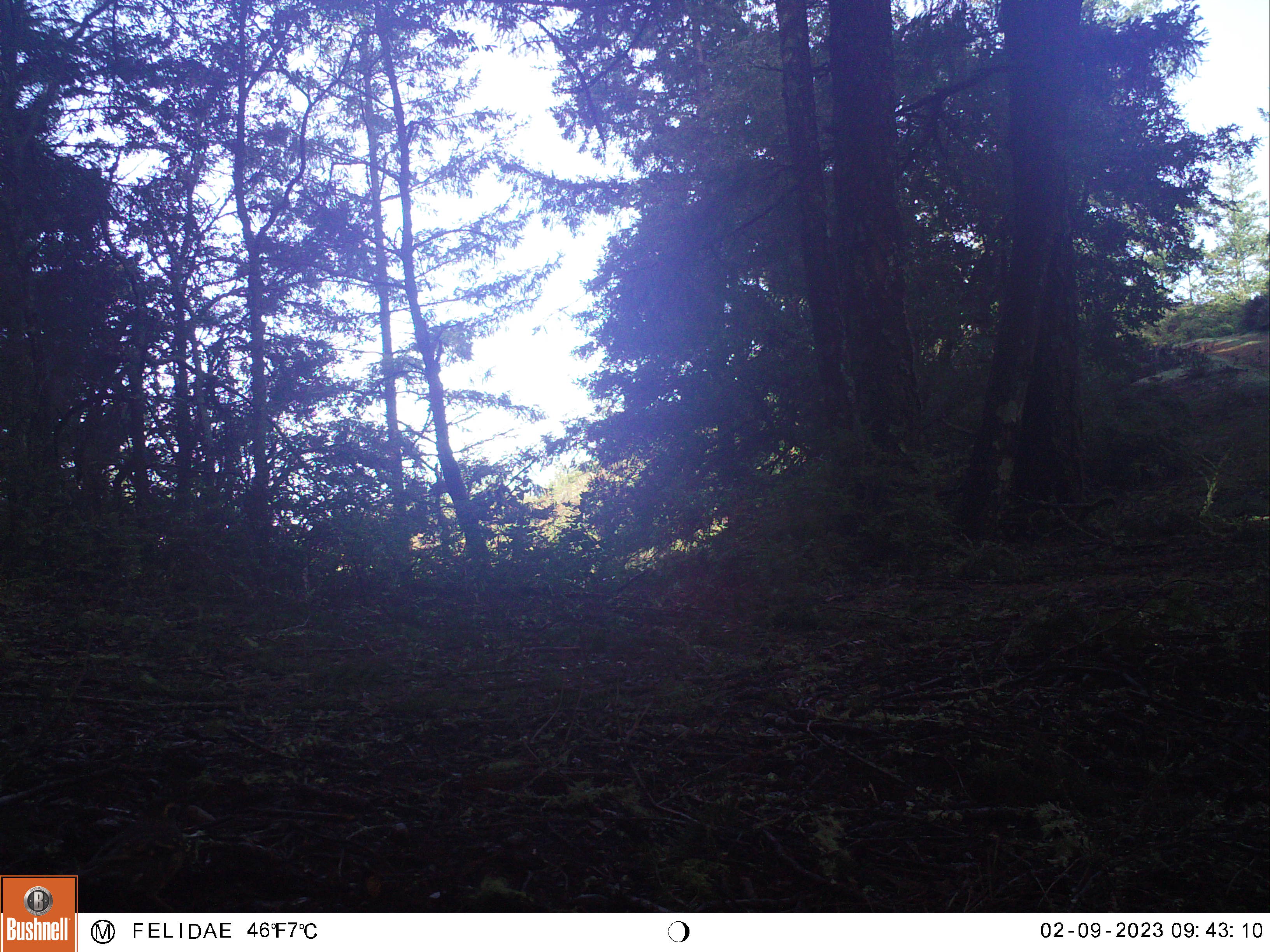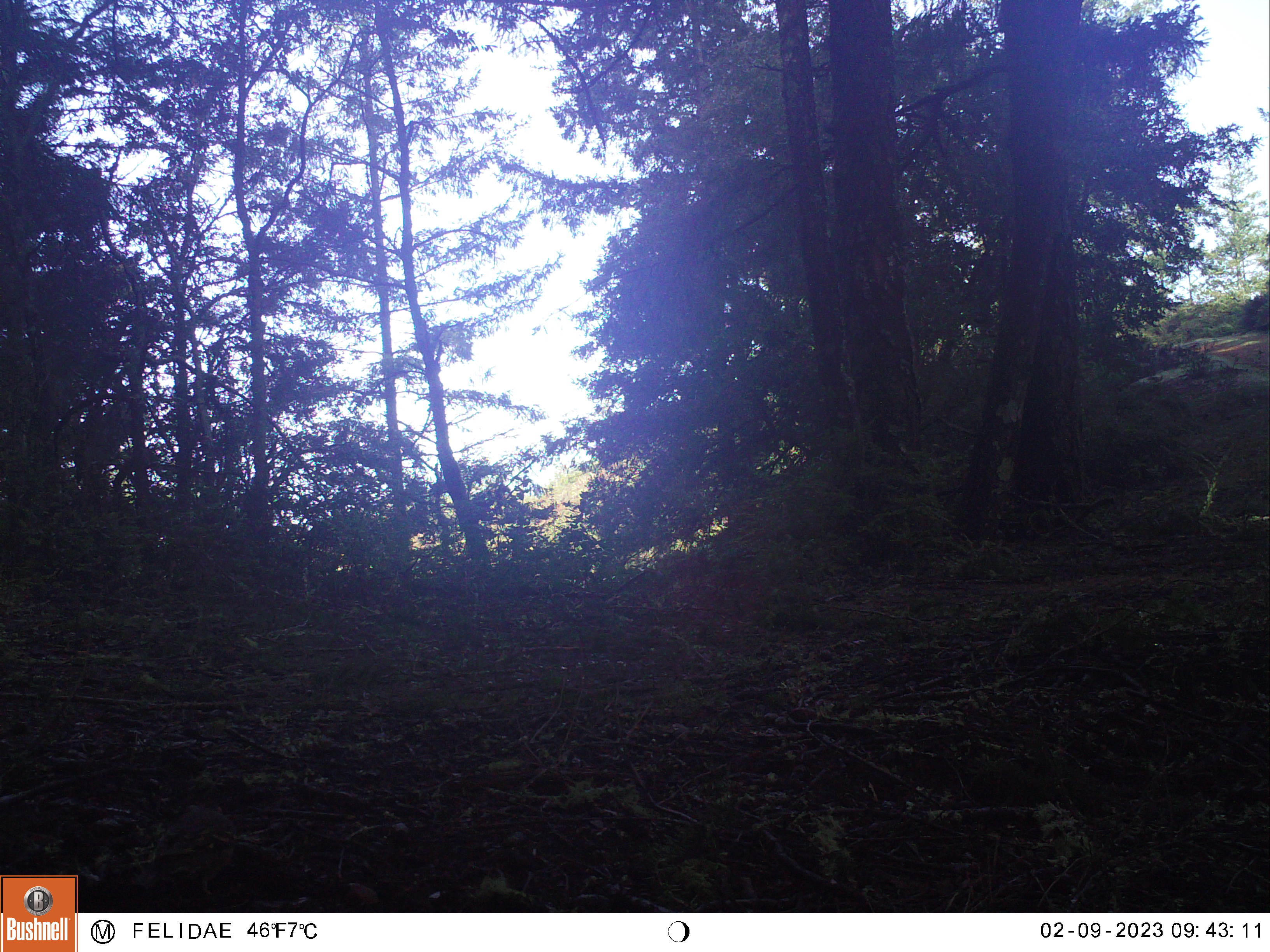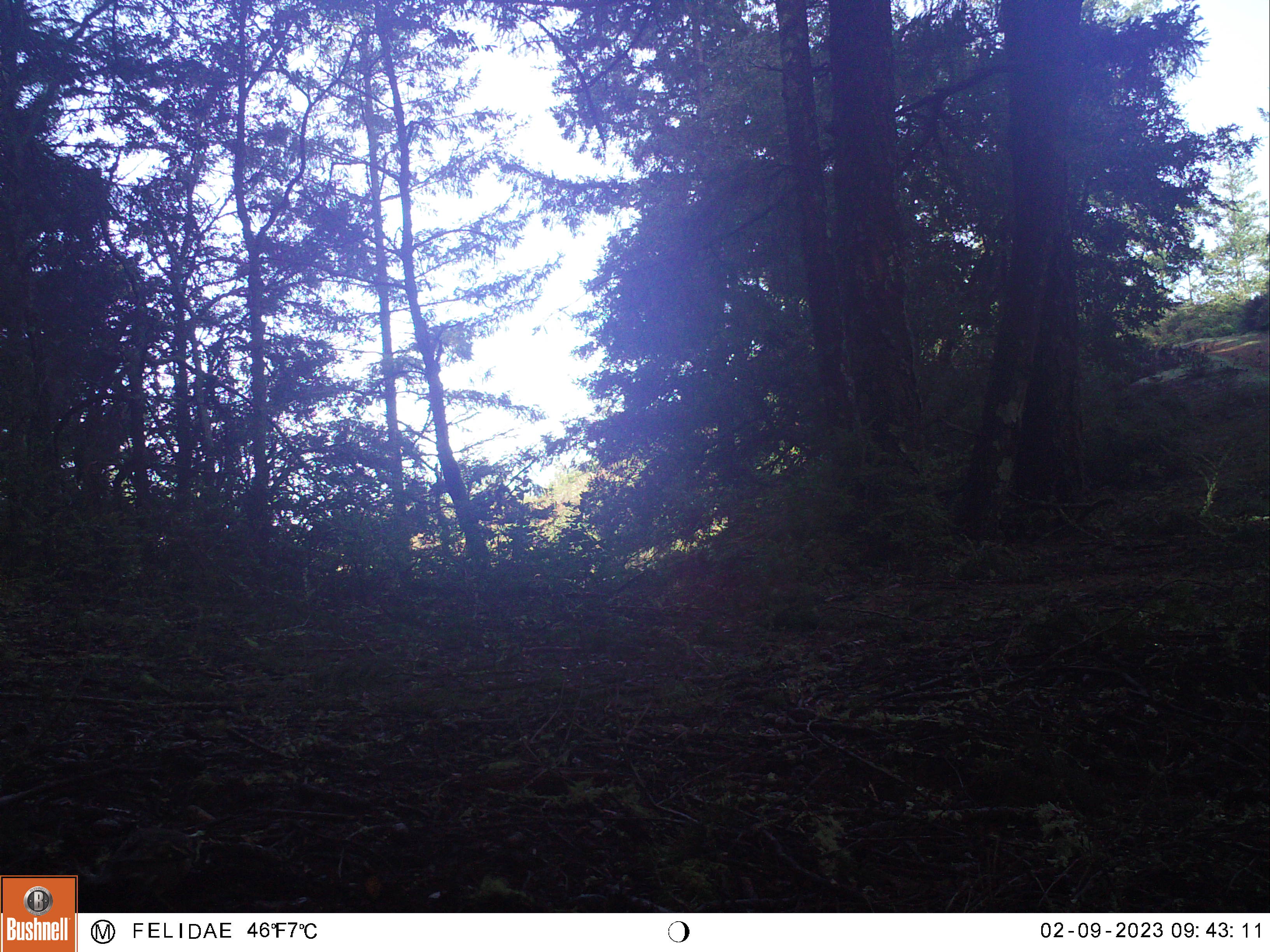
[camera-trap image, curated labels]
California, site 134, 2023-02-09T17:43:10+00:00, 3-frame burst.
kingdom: Animalia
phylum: Chordata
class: Aves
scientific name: Aves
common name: bird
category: unknown bird